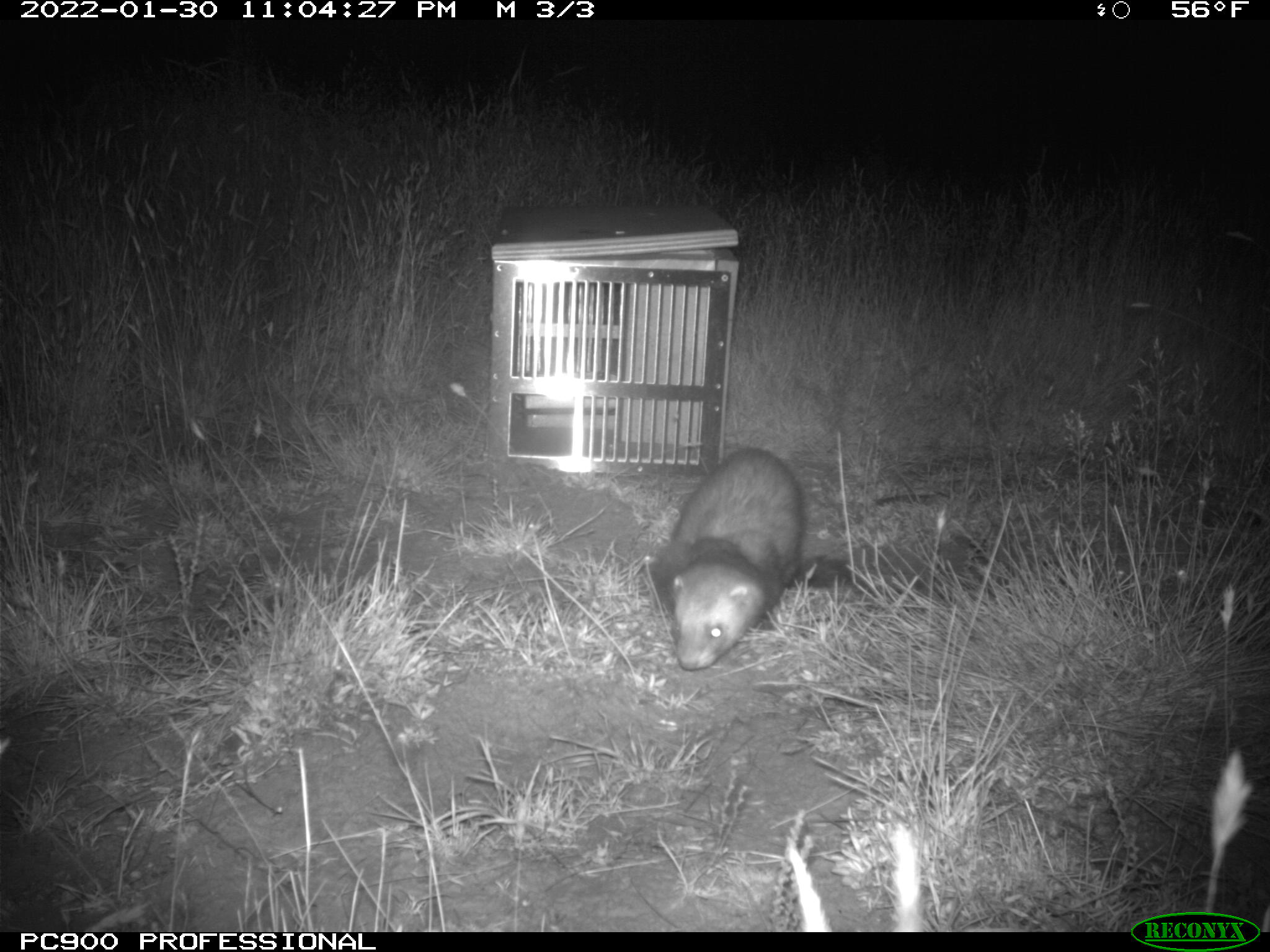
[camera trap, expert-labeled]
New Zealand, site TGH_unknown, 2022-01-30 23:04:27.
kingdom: Animalia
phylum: Chordata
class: Mammalia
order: Carnivora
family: Mustelidae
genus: Mustela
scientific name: Mustela furo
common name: ferret